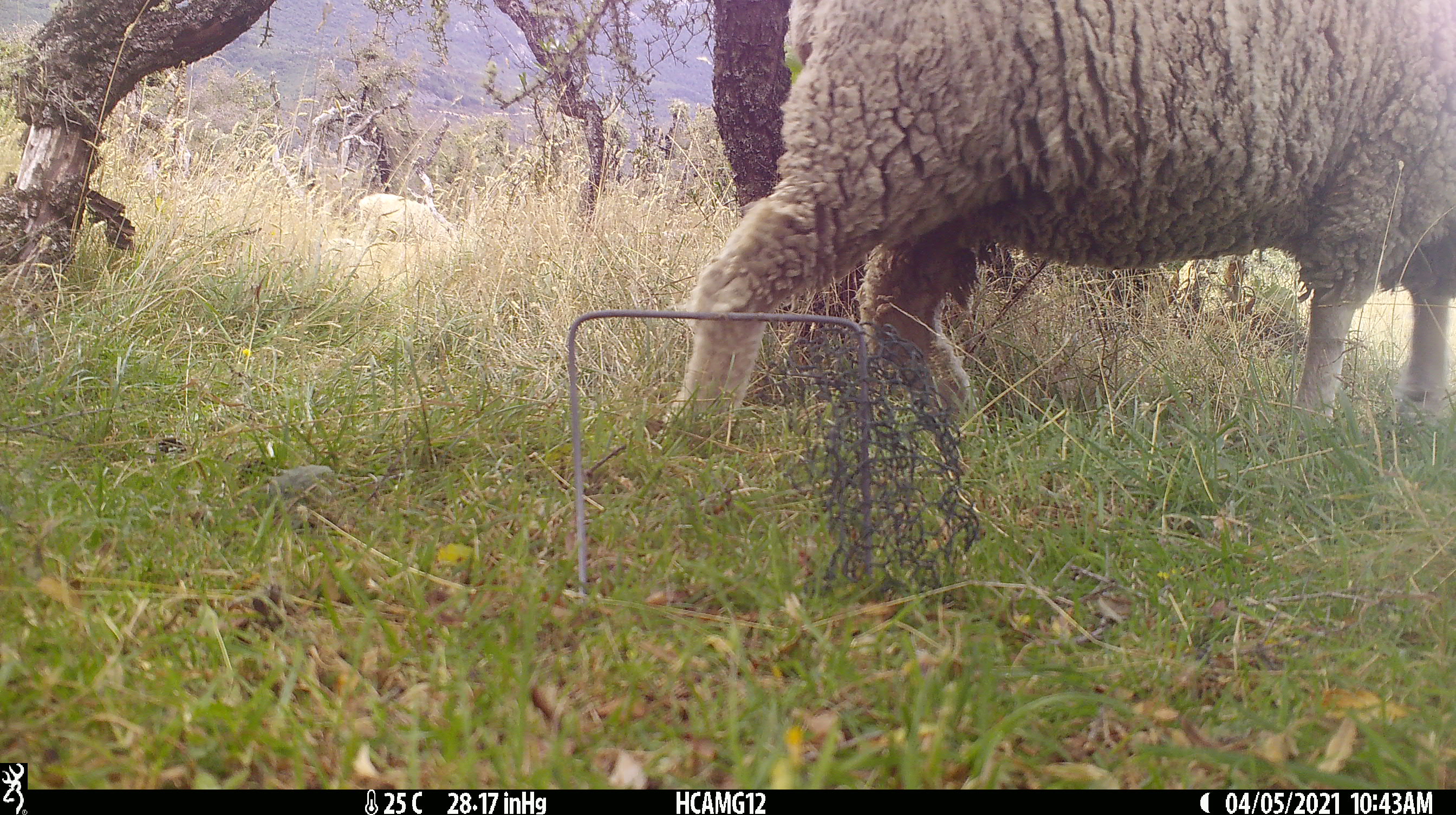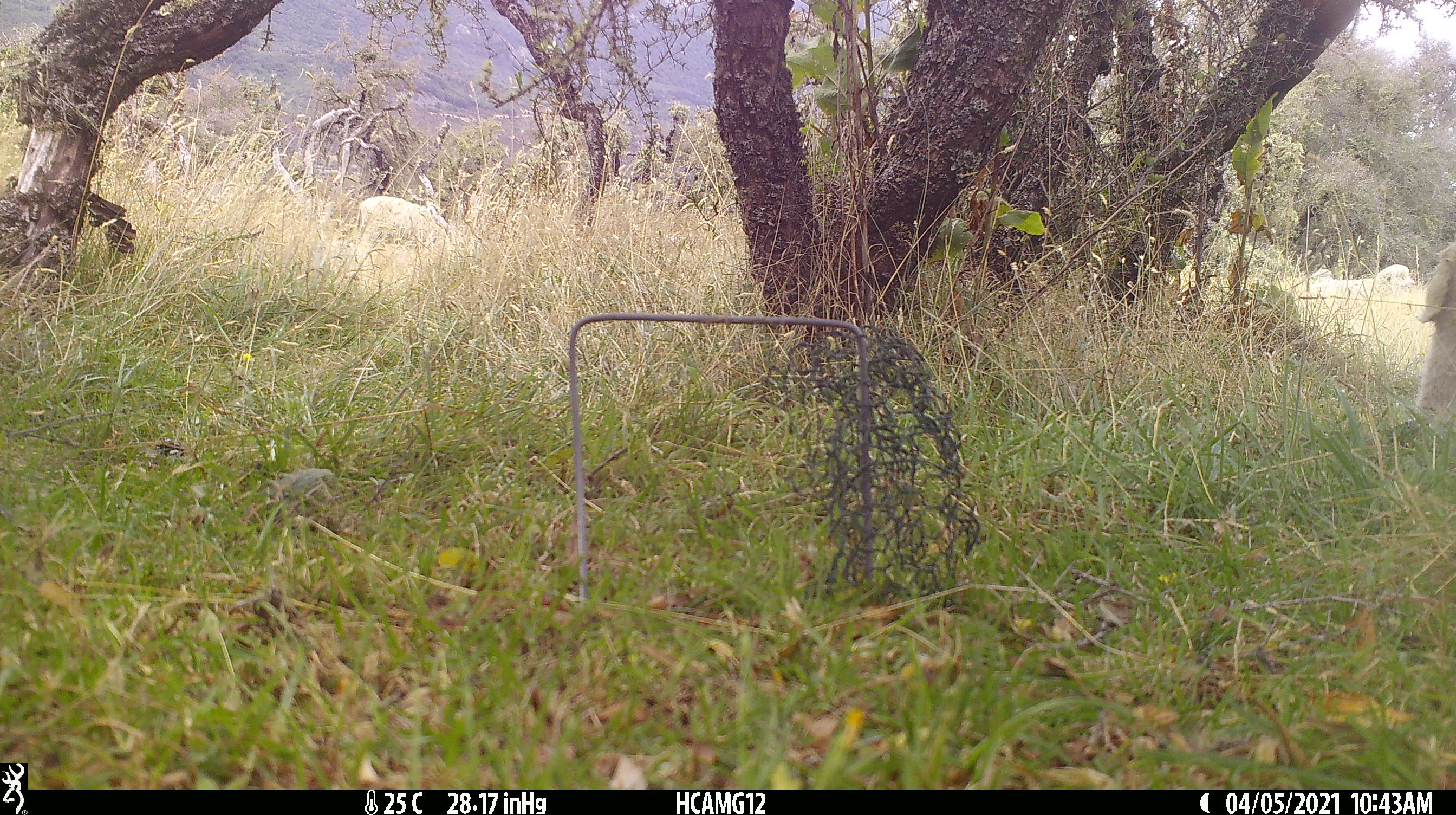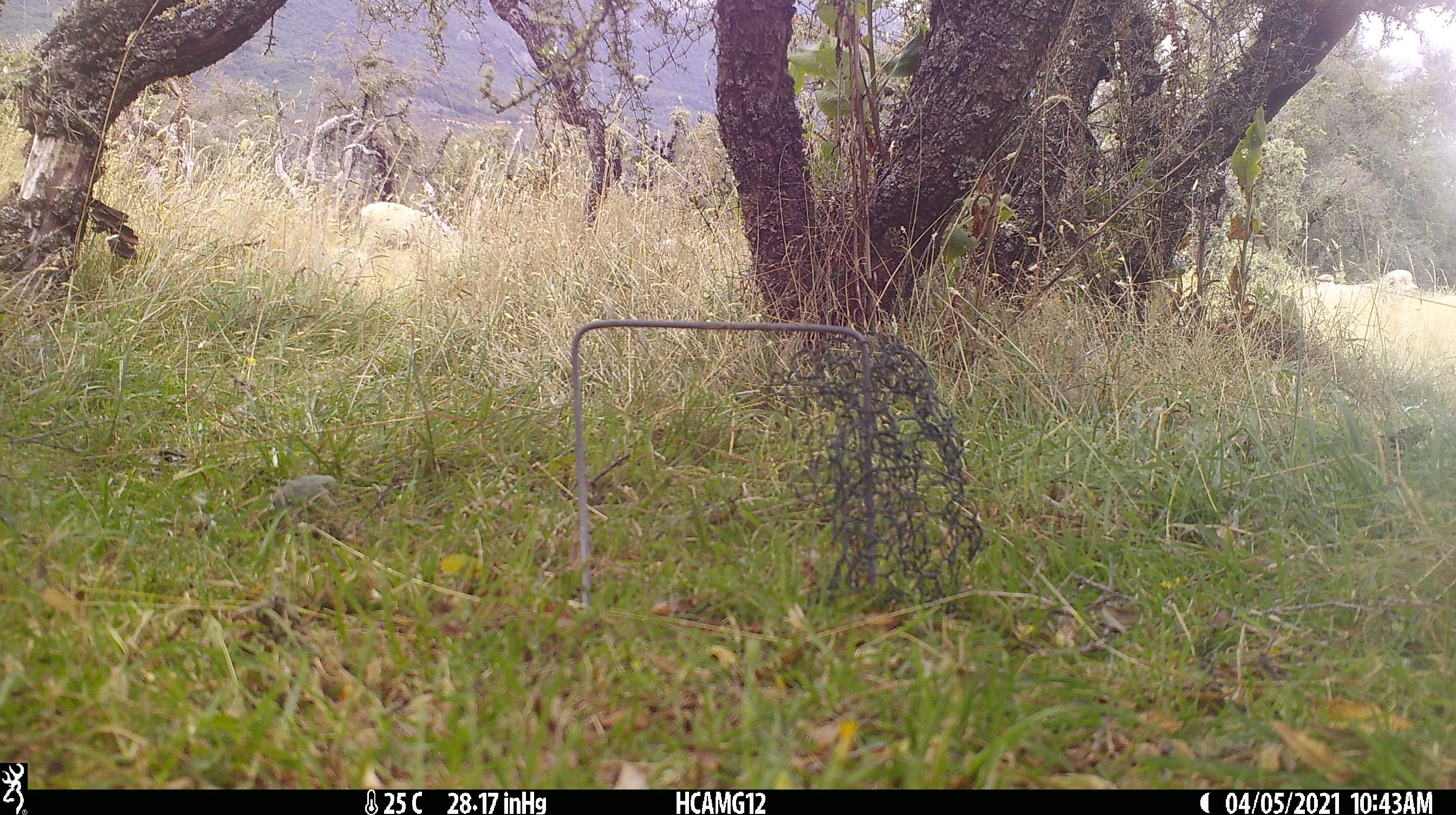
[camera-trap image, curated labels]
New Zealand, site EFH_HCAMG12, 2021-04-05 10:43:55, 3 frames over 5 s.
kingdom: Animalia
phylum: Chordata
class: Mammalia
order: Artiodactyla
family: Bovidae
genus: Ovis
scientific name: Ovis aries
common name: domestic sheep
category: sheep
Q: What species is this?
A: Sheep (domestic sheep) (Ovis aries).